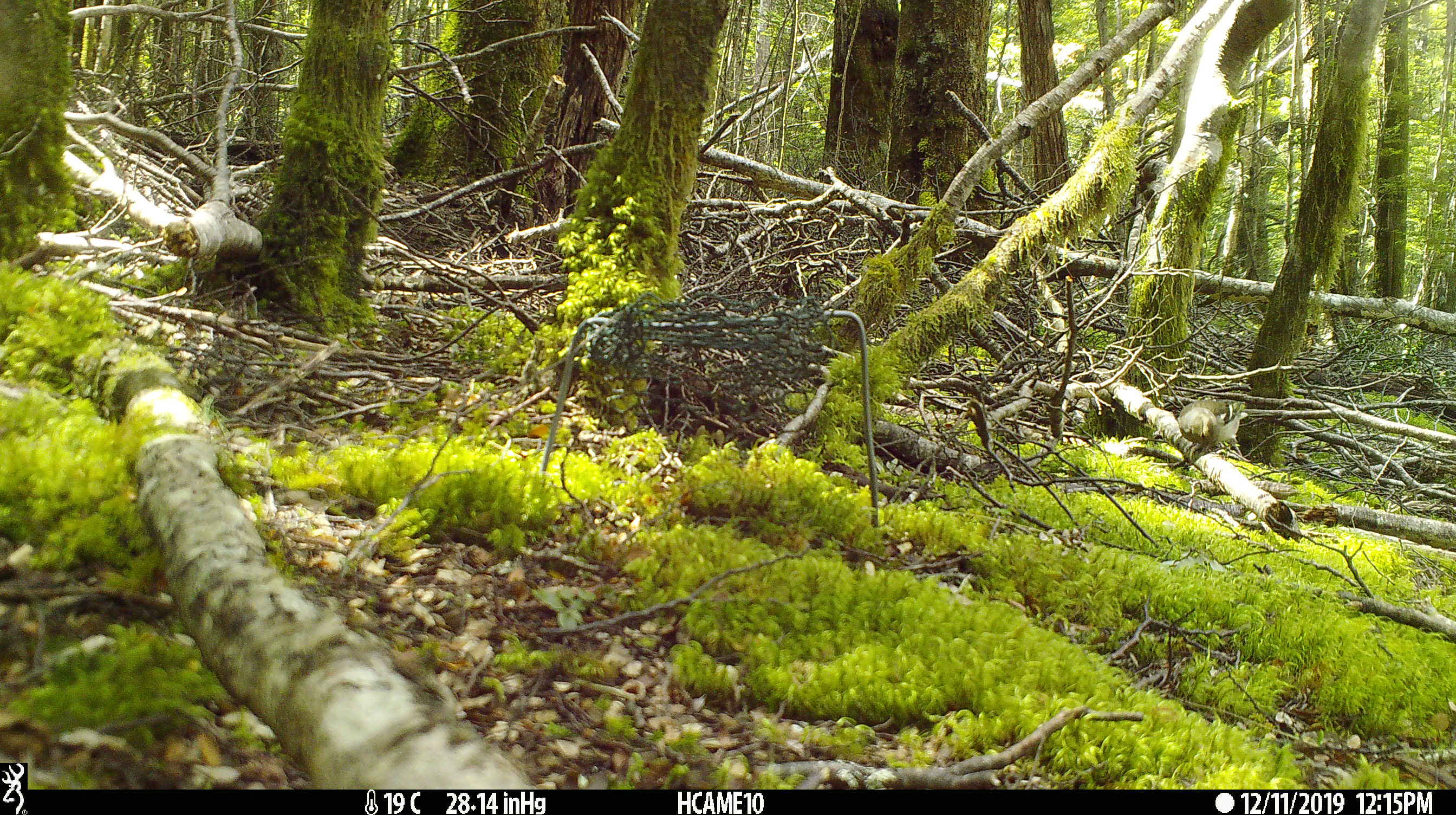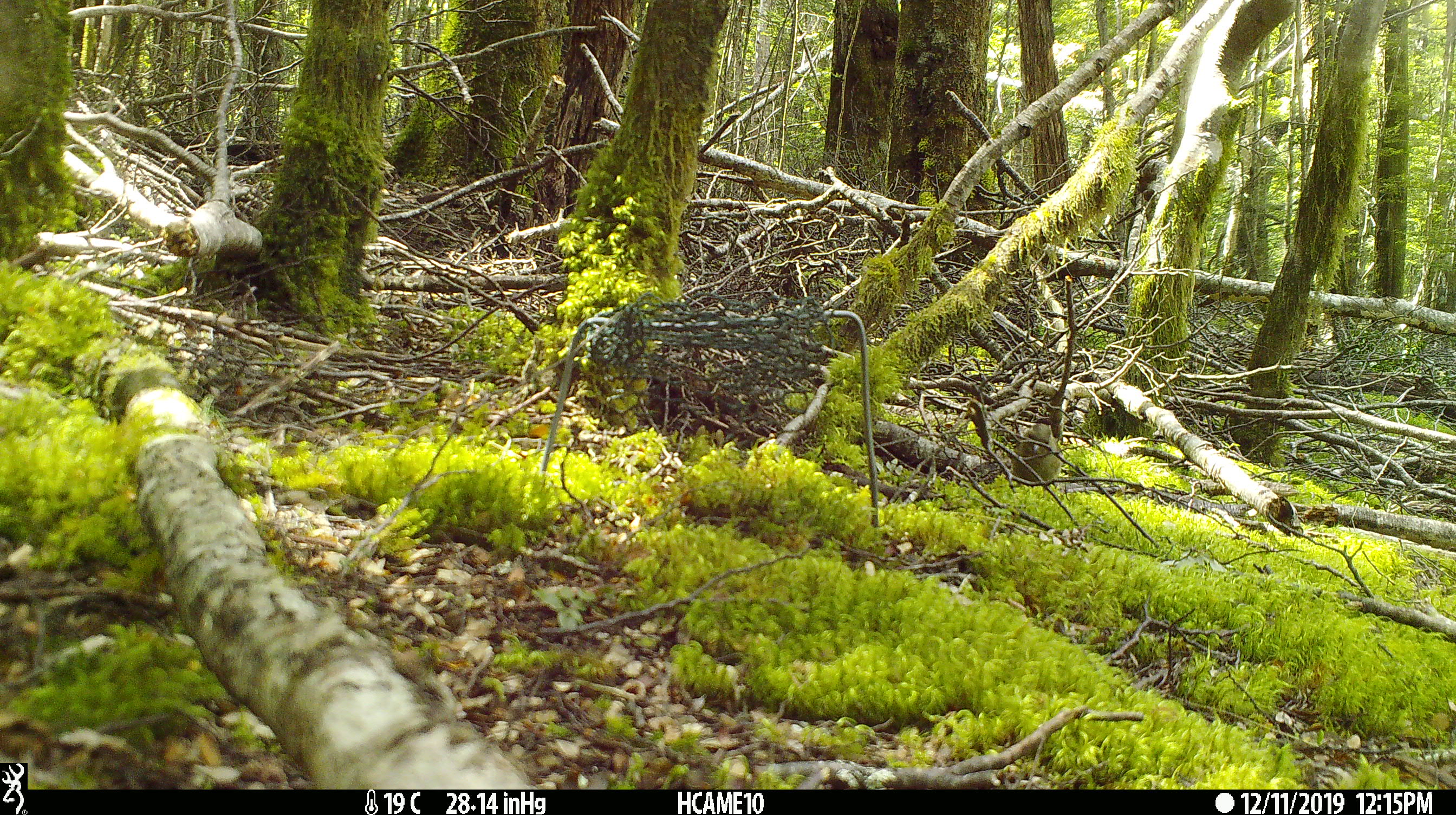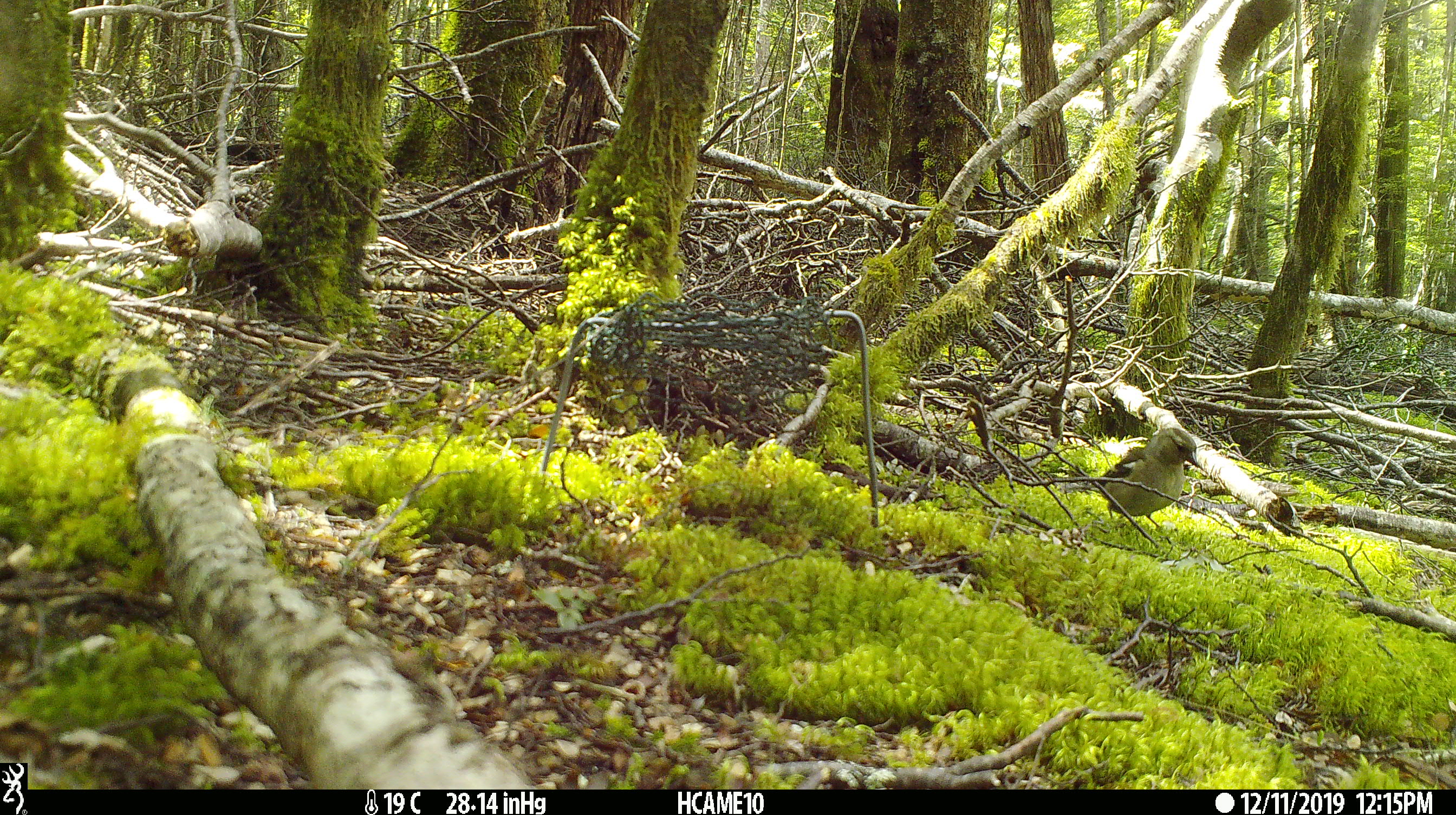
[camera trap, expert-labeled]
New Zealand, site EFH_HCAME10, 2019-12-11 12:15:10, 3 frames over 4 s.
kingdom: Animalia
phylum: Chordata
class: Aves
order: Passeriformes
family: Fringillidae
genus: Fringilla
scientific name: Fringilla coelebs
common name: common chaffinch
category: chaffinch